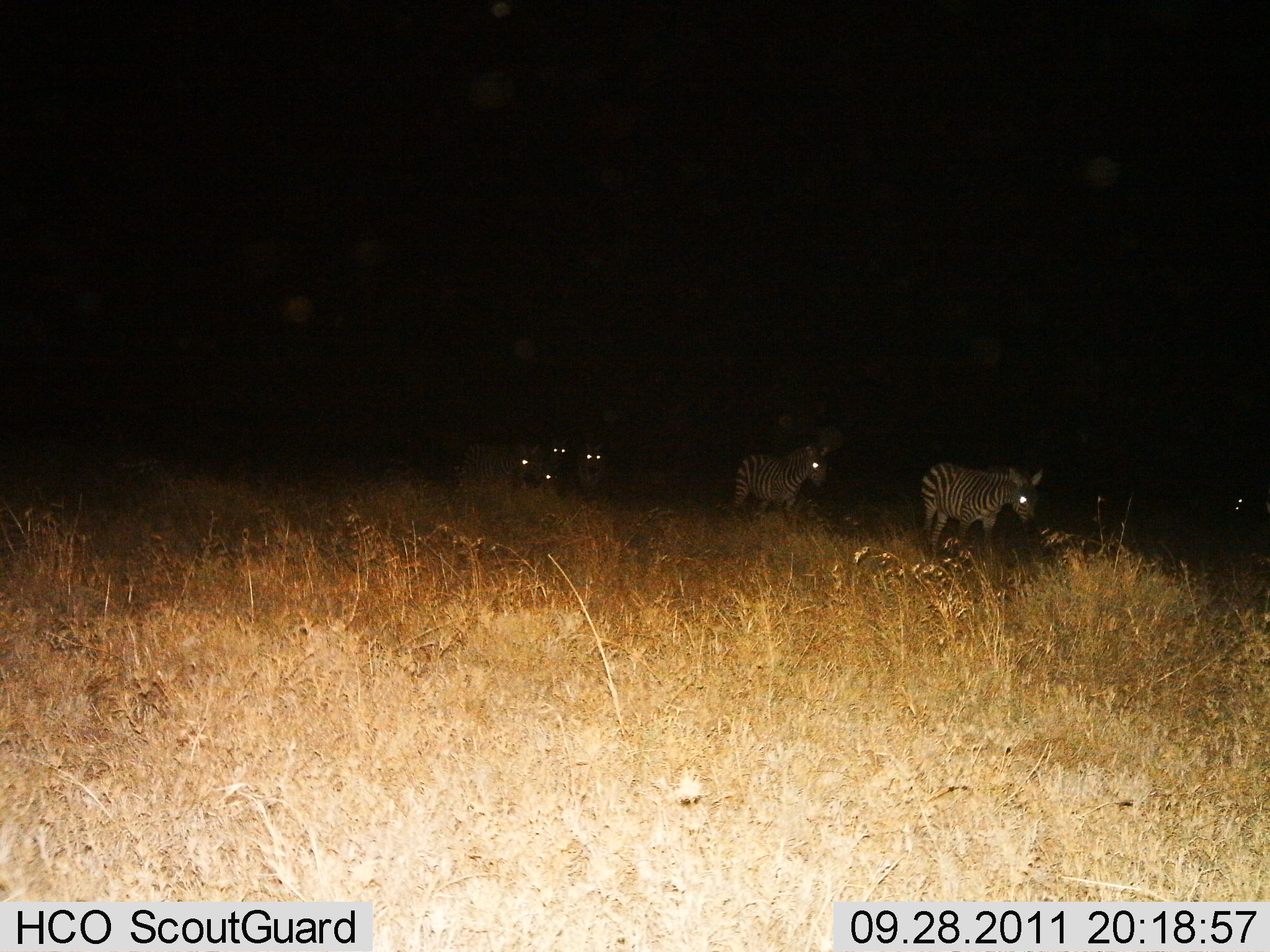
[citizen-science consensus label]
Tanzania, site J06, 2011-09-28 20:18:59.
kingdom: Animalia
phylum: Chordata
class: Mammalia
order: Perissodactyla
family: Equidae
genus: Equus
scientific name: Equus quagga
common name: plains zebra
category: zebra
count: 6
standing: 29%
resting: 0%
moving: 79%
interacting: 0%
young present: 0%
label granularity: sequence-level